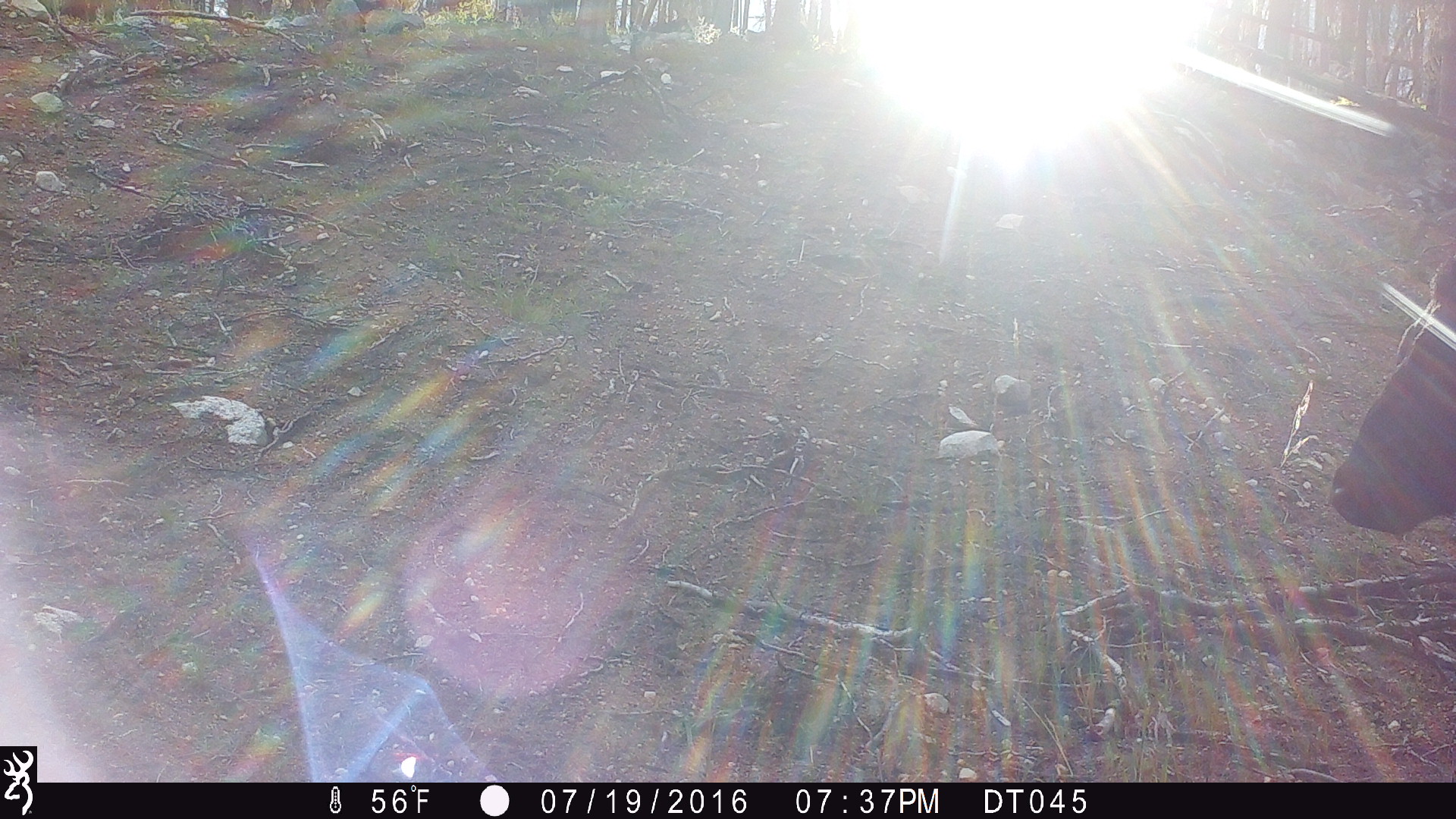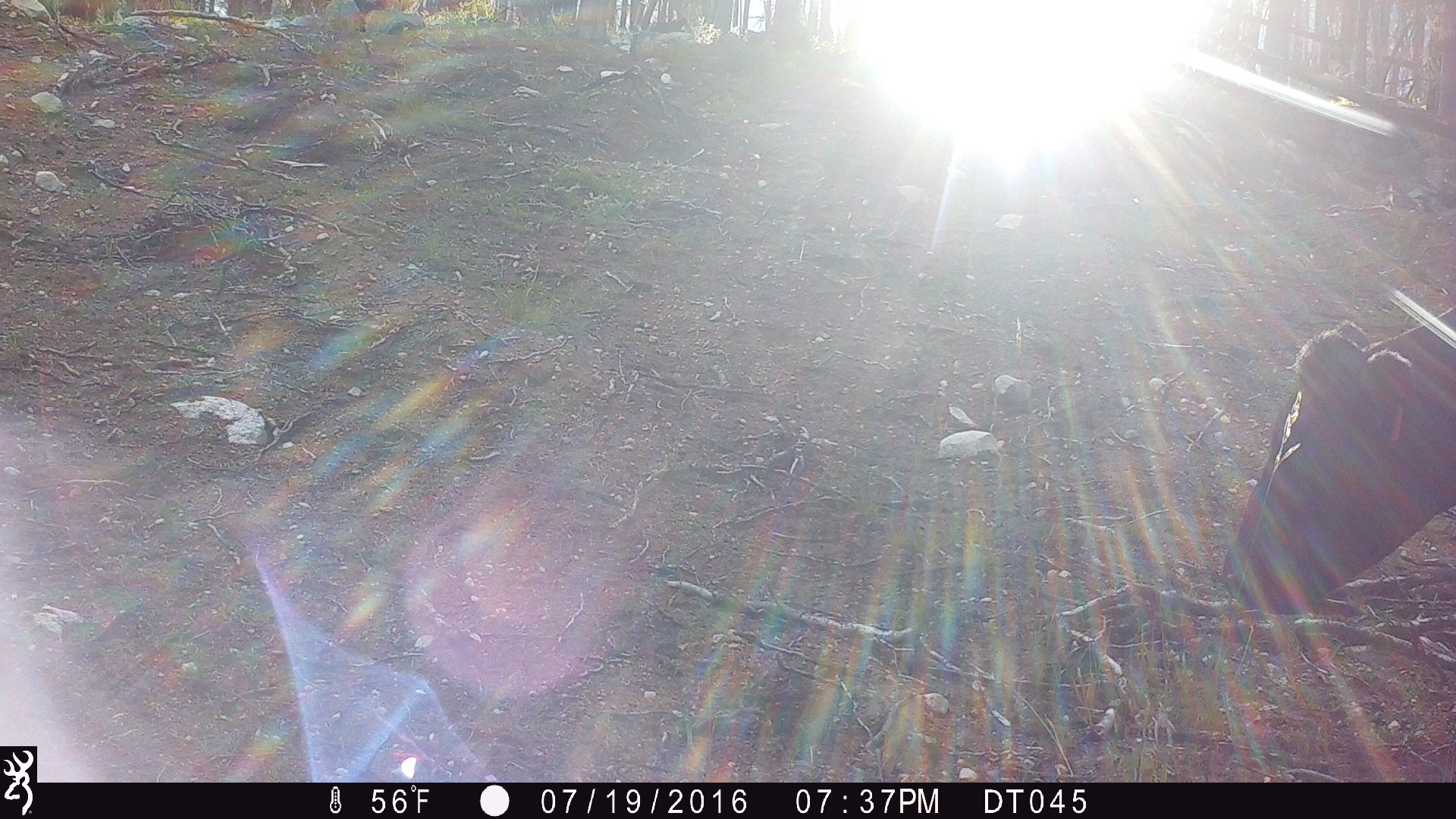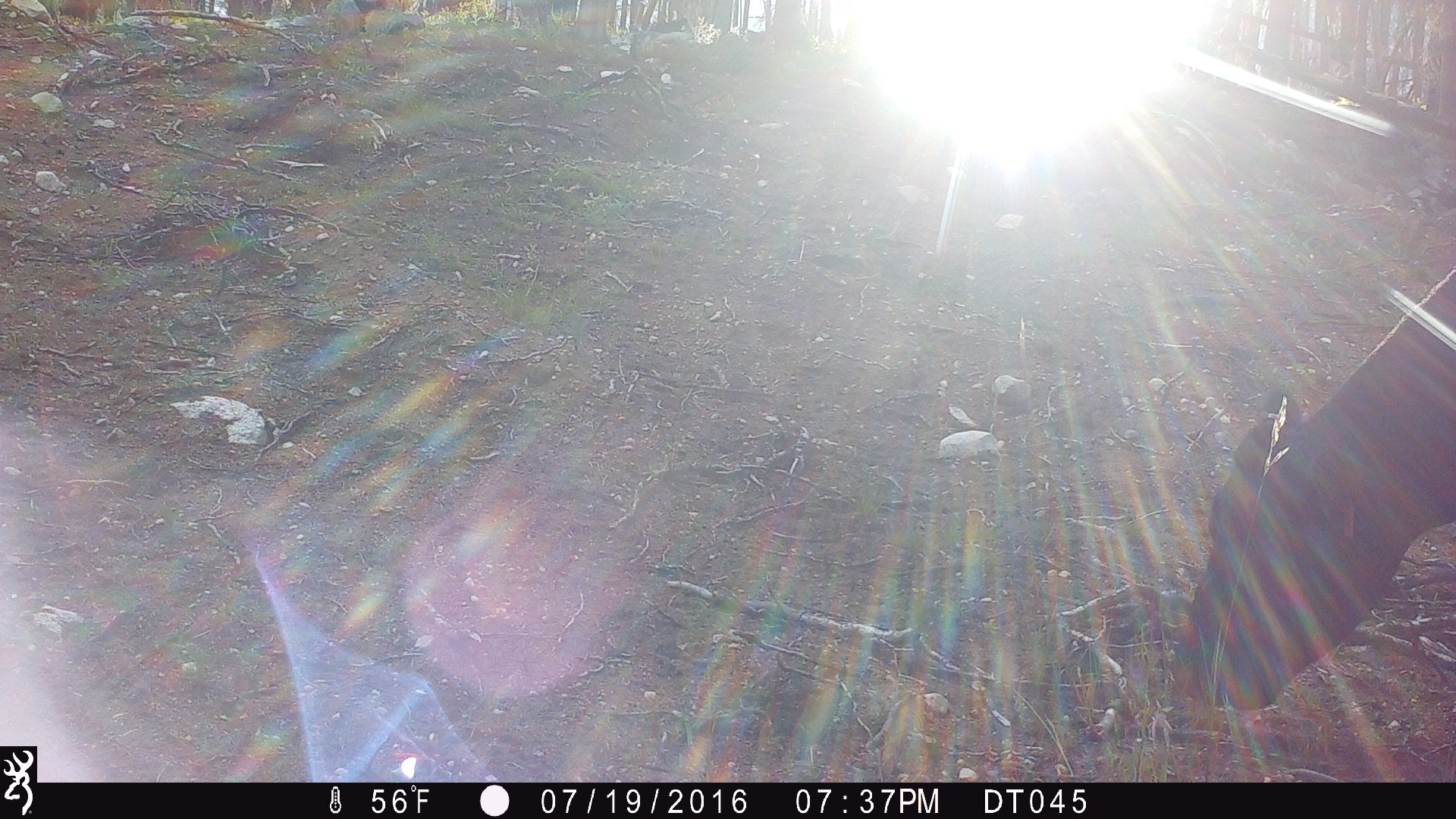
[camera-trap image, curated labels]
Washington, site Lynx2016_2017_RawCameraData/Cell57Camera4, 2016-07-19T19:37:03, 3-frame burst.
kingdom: Animalia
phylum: Chordata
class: Mammalia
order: Artiodactyla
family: Bovidae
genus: Bos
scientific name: Bos taurus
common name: domestic cattle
Domestic cattle (Bos taurus). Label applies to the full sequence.